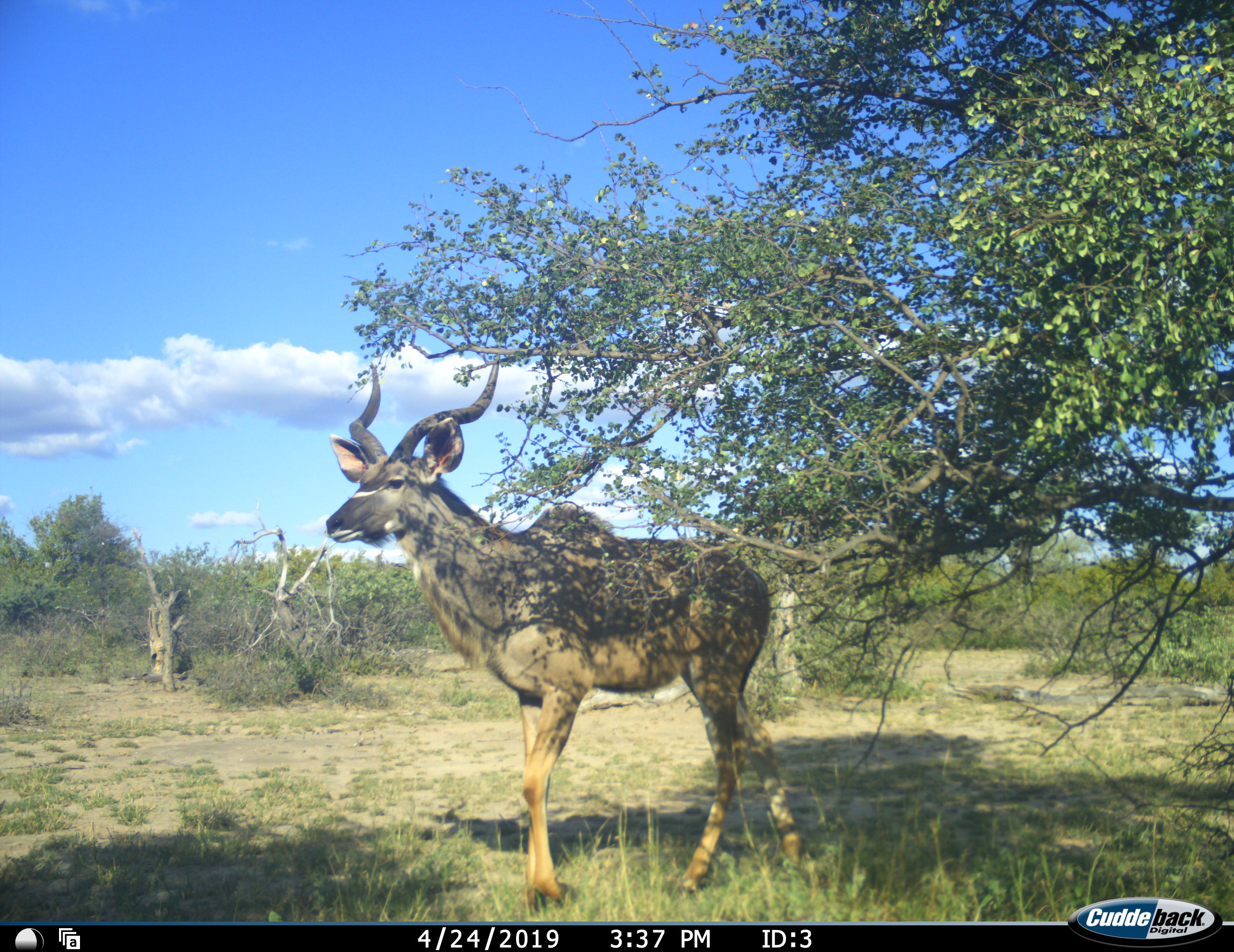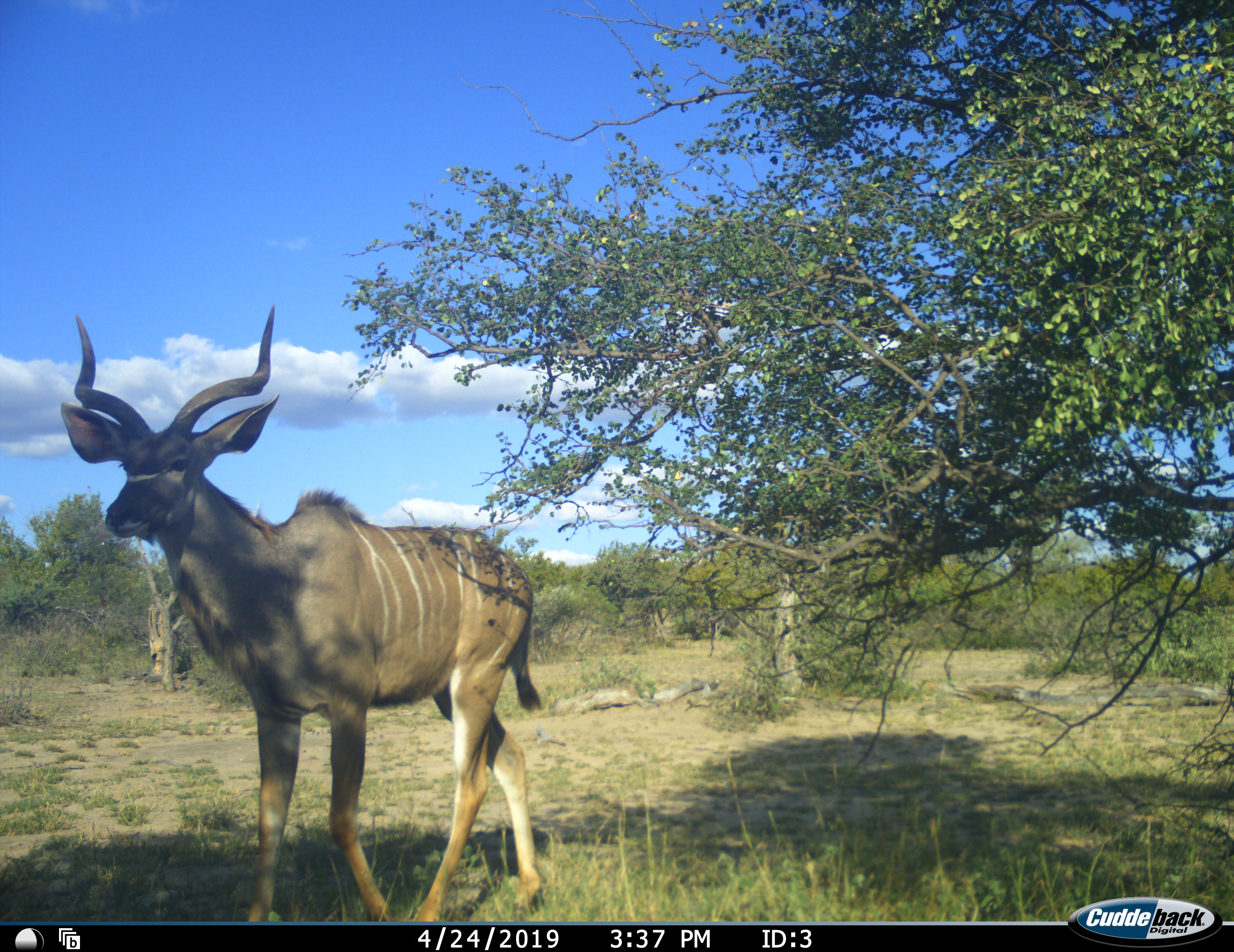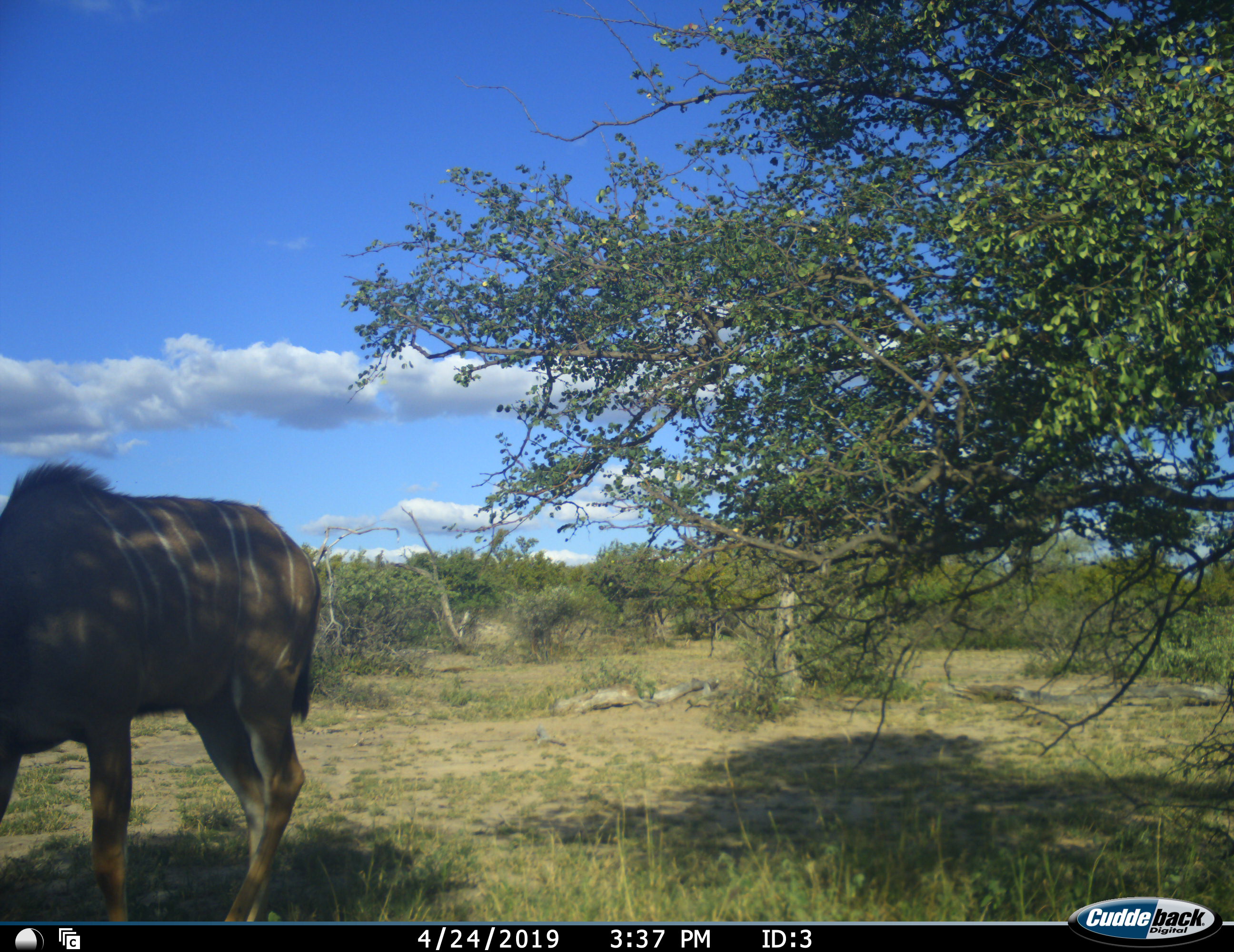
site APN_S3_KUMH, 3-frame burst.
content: unidentified animal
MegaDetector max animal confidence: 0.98